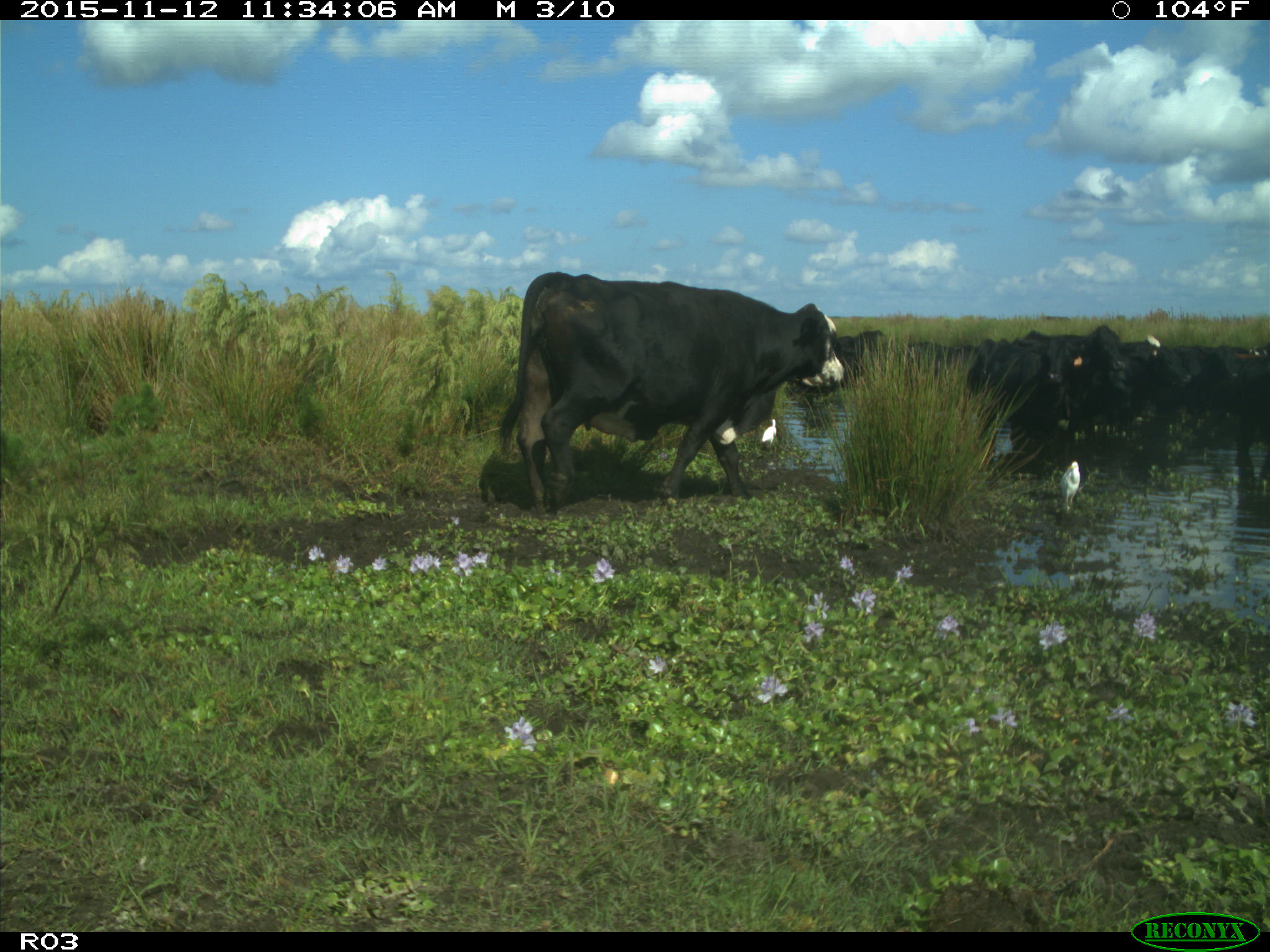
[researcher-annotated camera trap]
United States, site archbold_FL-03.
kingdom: Animalia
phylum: Chordata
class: Mammalia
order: Artiodactyla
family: Bovidae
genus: Bos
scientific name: Bos taurus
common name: domestic cow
Bos taurus (domestic cow).